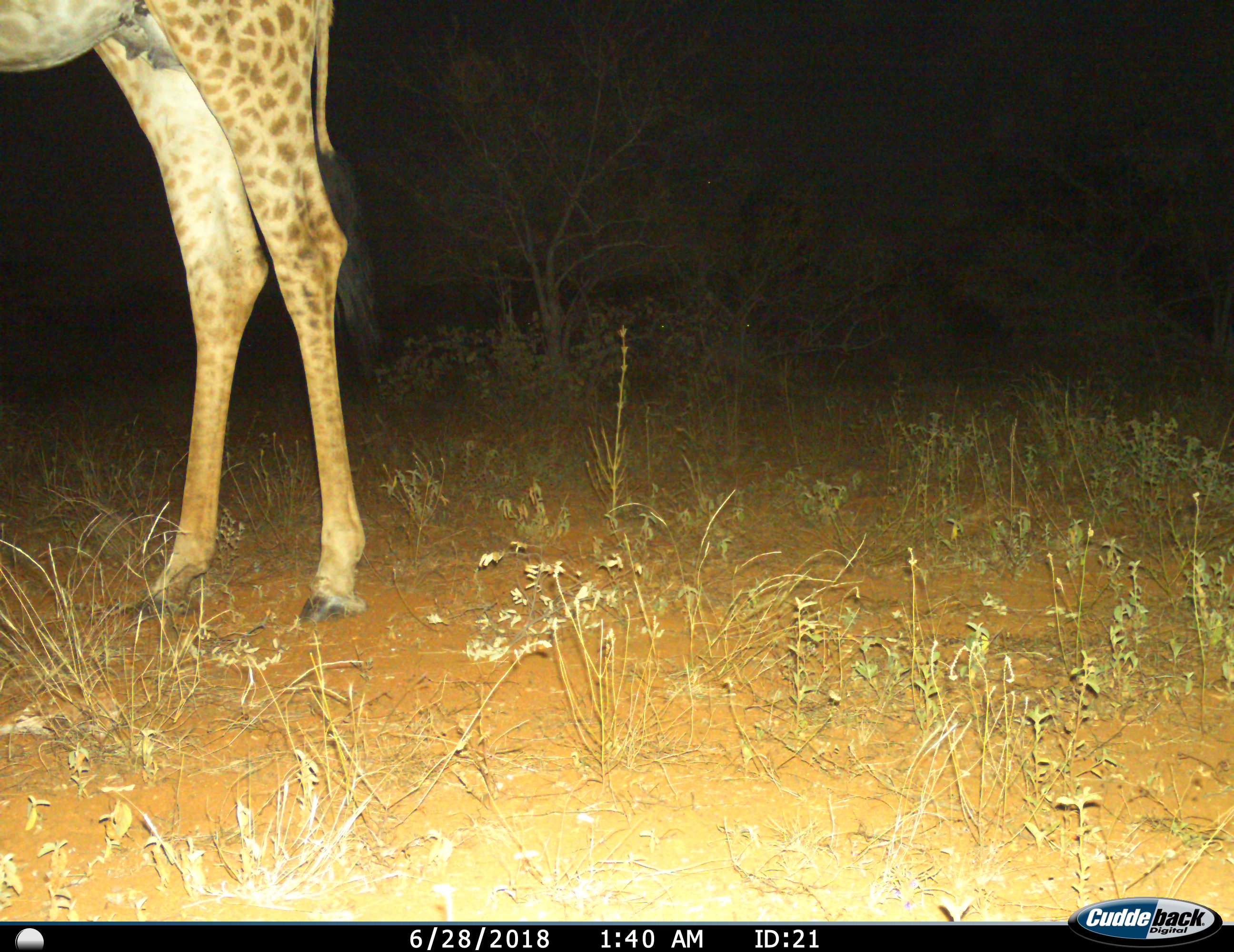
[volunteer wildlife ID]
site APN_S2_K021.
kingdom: Animalia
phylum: Chordata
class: Mammalia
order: Artiodactyla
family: Giraffidae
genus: Giraffa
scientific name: Giraffa camelopardalis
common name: giraffe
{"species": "giraffe (Giraffa camelopardalis)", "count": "1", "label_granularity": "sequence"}